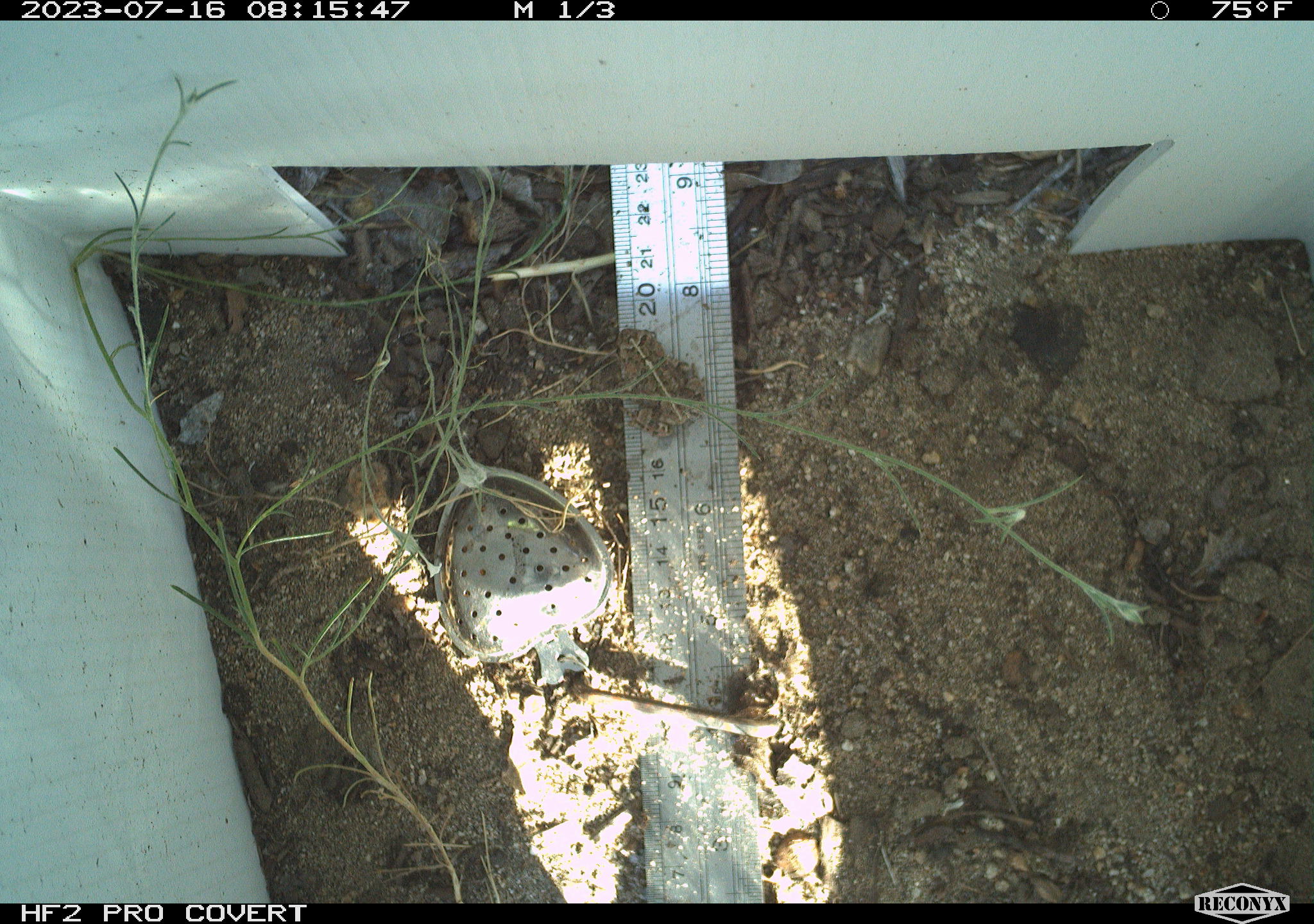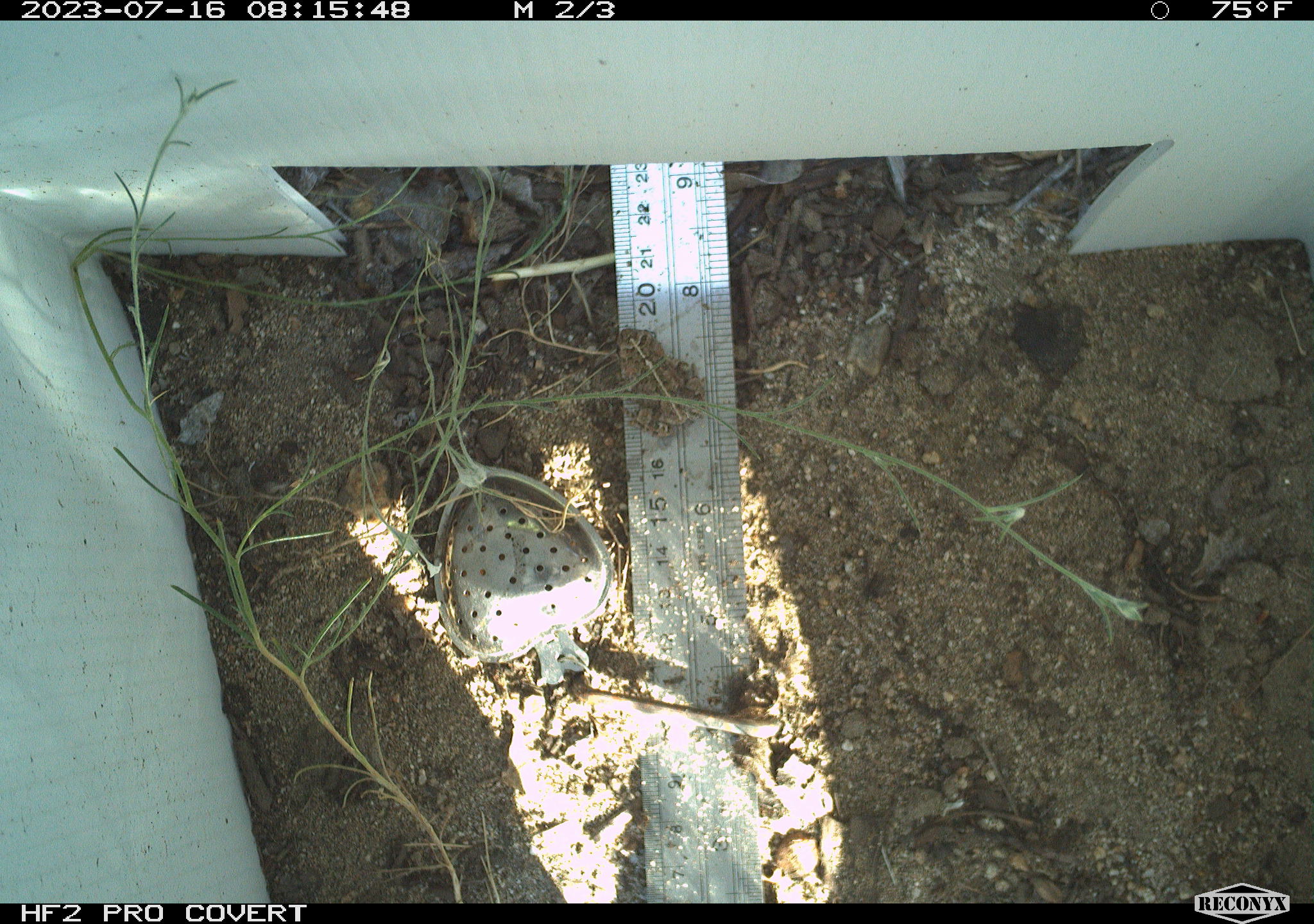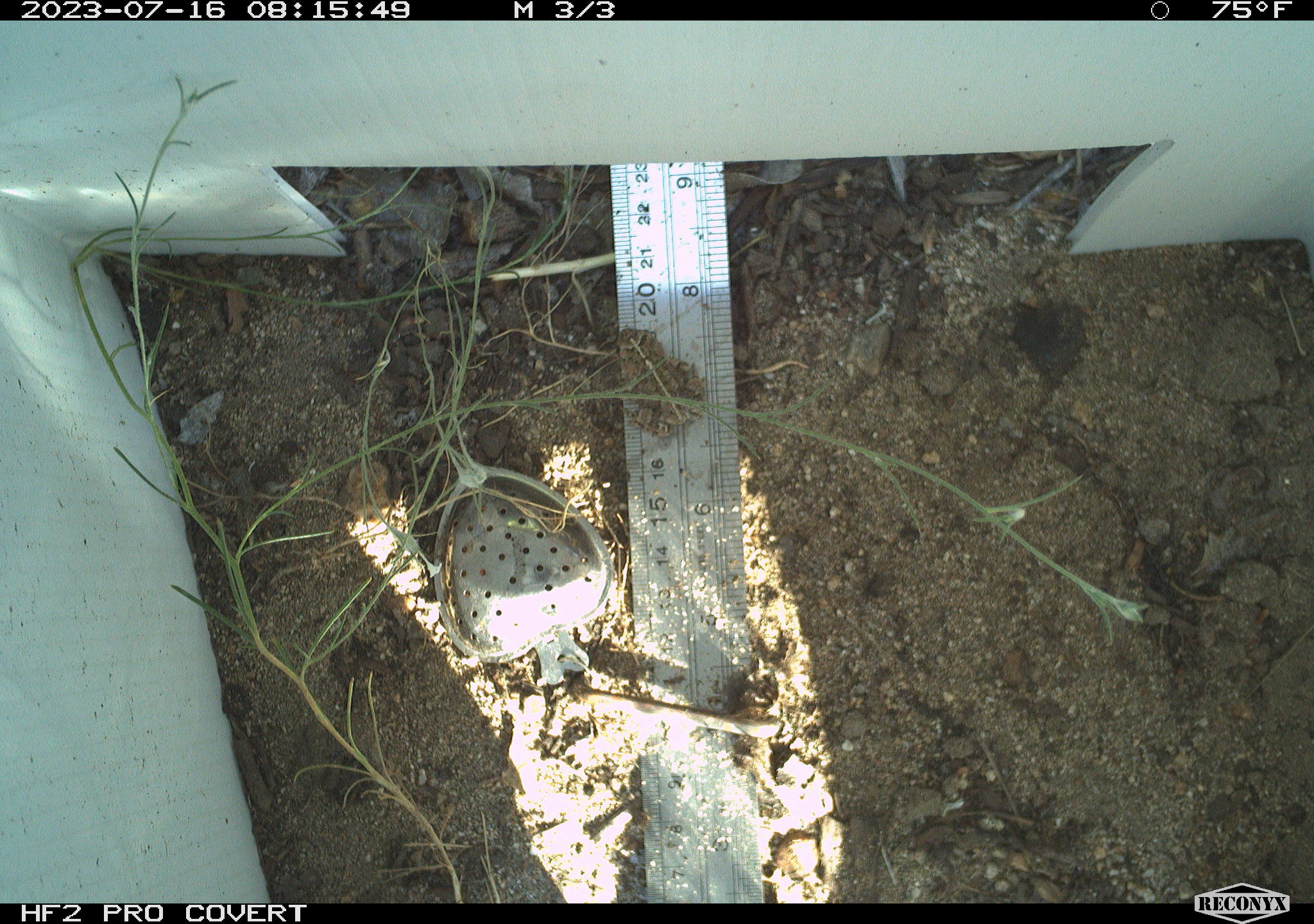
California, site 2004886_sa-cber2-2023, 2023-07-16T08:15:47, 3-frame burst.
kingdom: Animalia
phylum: Chordata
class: Amphibia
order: Anura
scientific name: Anura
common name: frogs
Frogs (Anura).